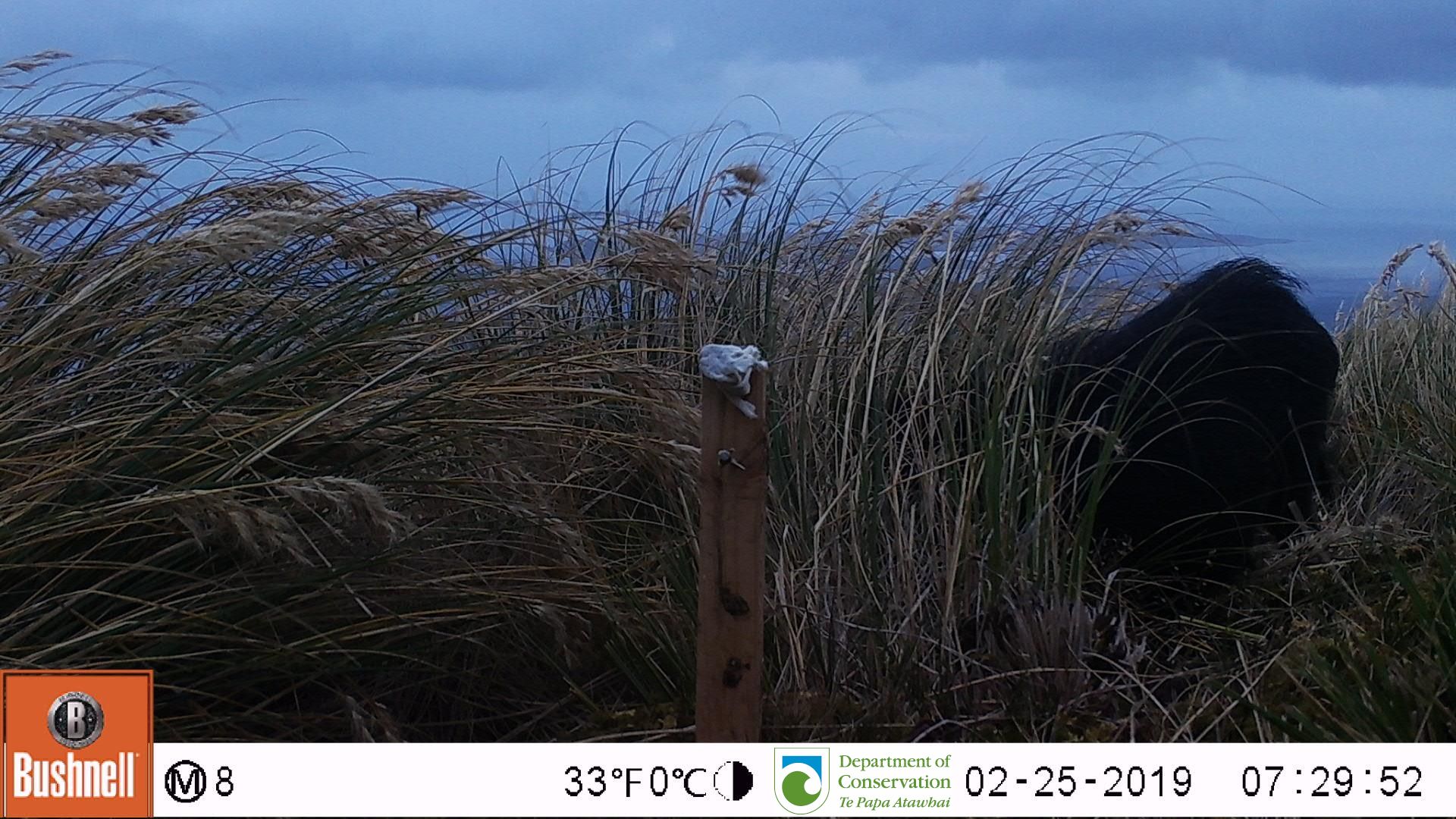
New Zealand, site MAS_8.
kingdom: Animalia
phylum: Chordata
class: Mammalia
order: Artiodactyla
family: Suidae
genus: Sus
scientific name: Sus scrofa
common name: pig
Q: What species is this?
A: Pig (Sus scrofa).